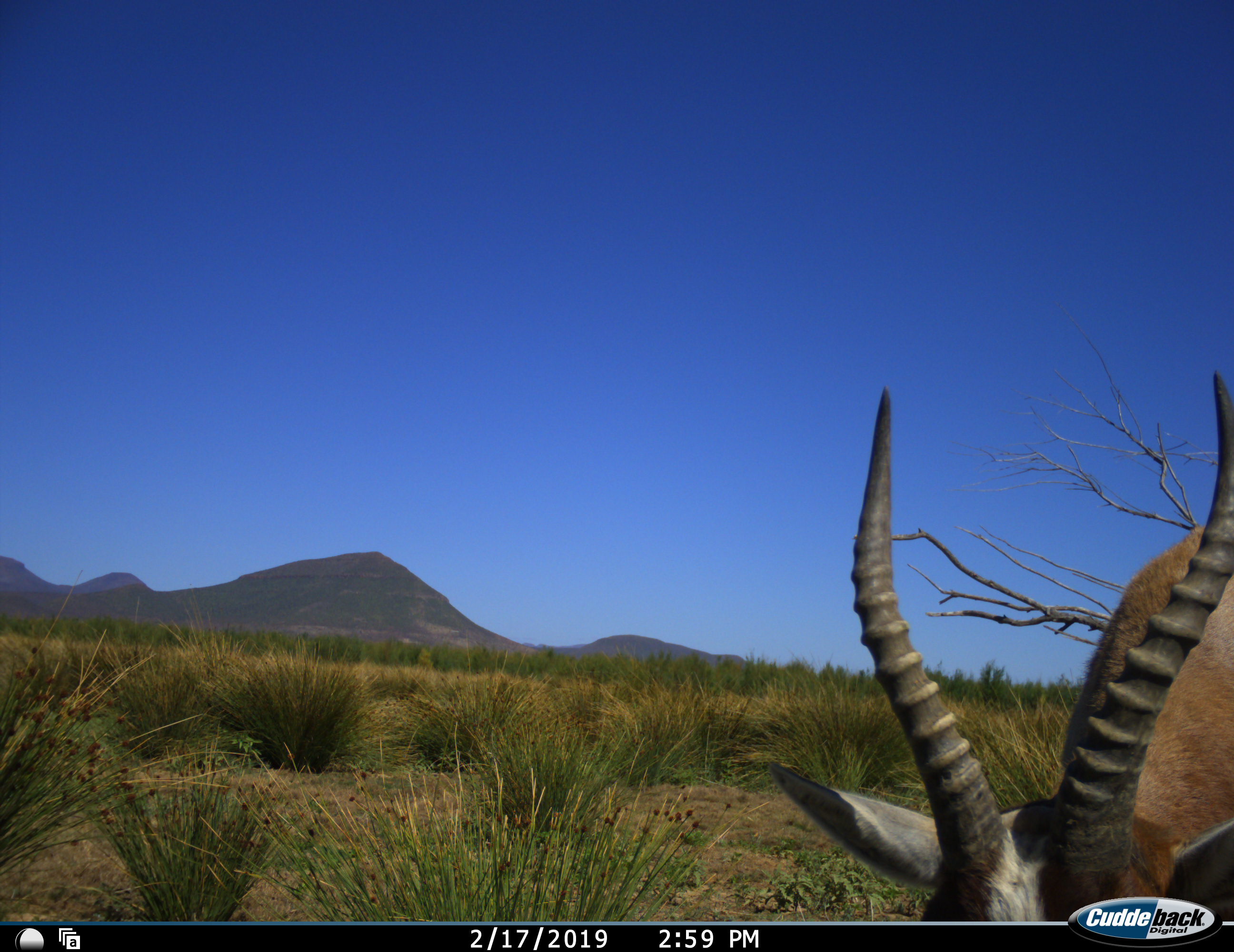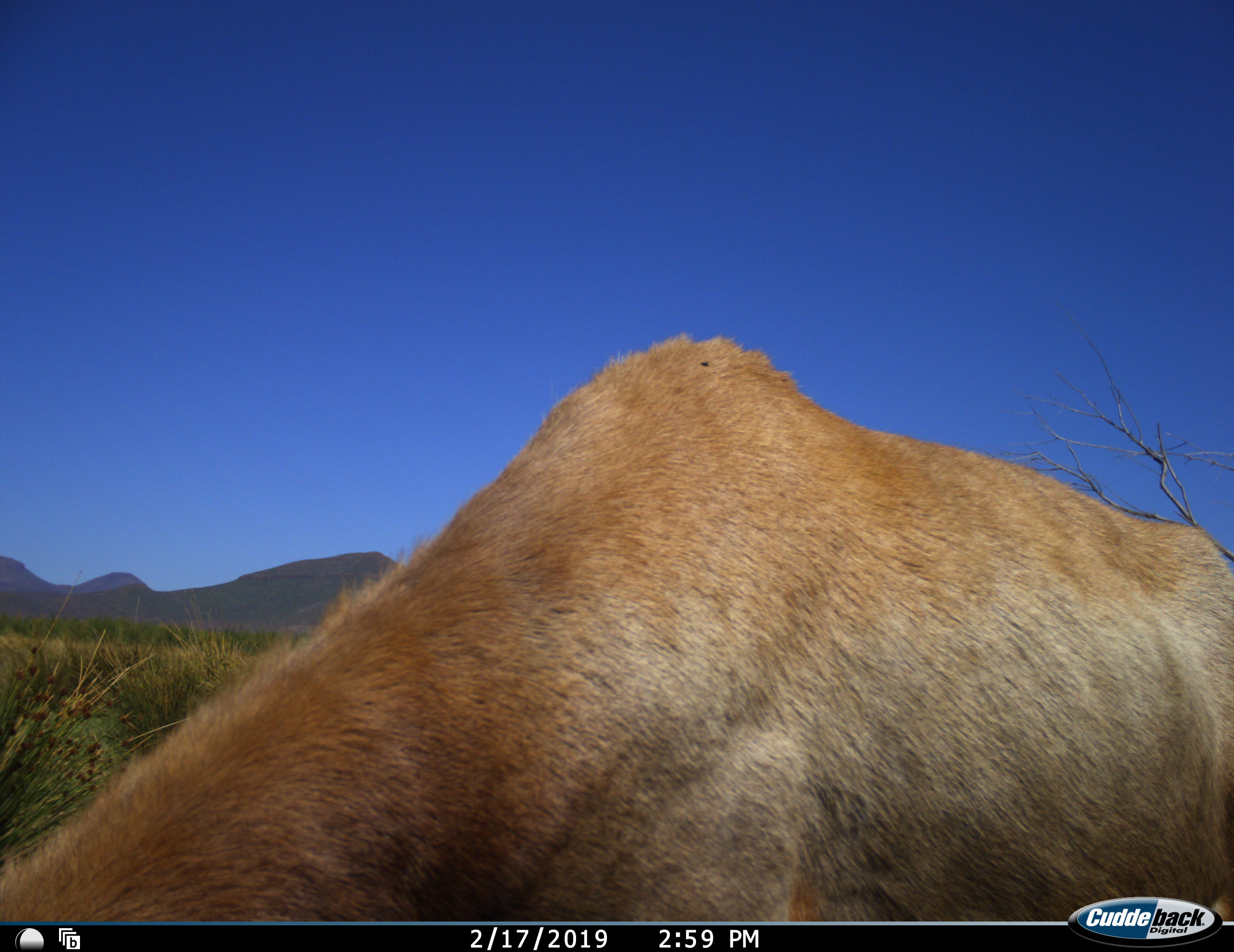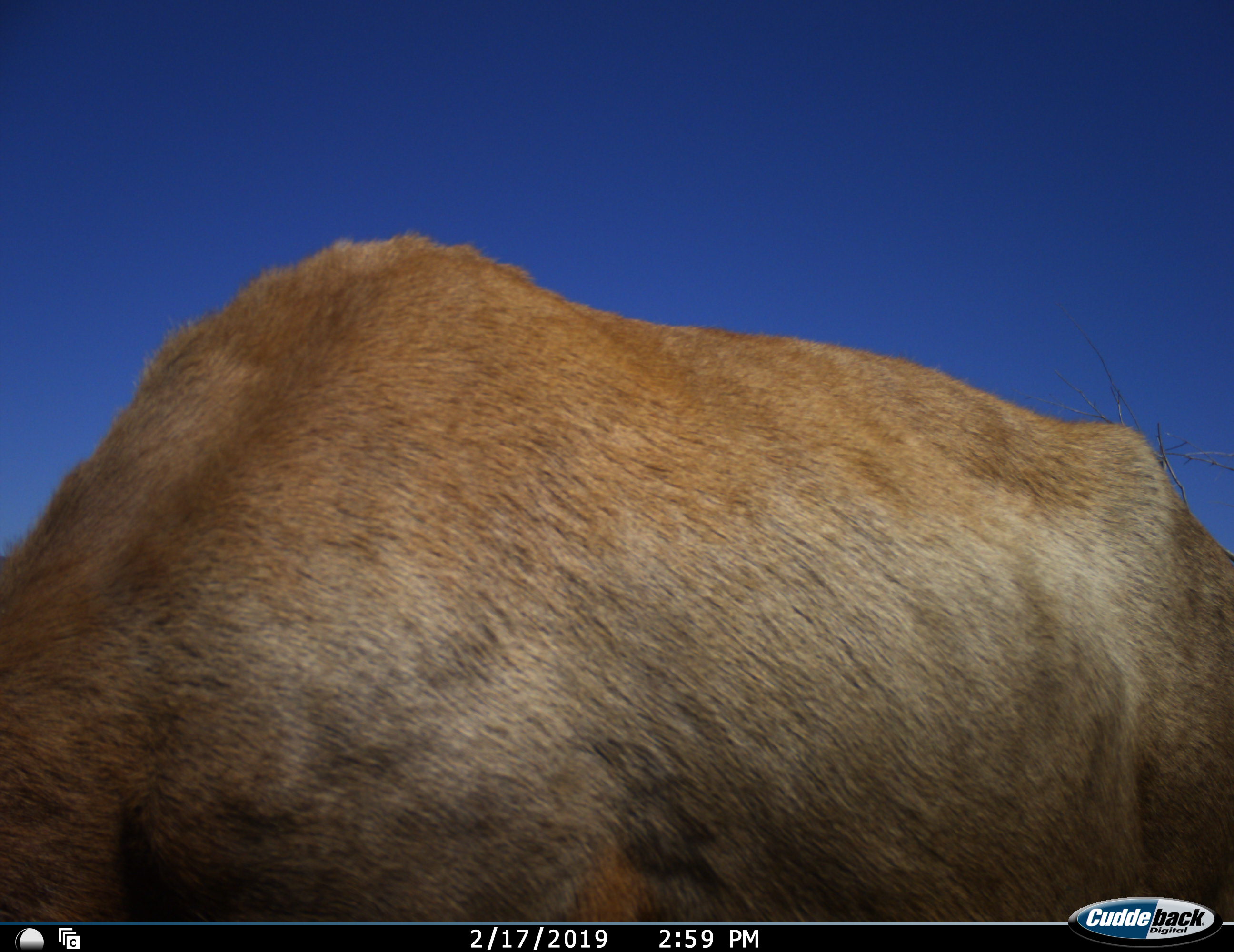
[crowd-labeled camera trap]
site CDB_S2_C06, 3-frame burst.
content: unidentified animal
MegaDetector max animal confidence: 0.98